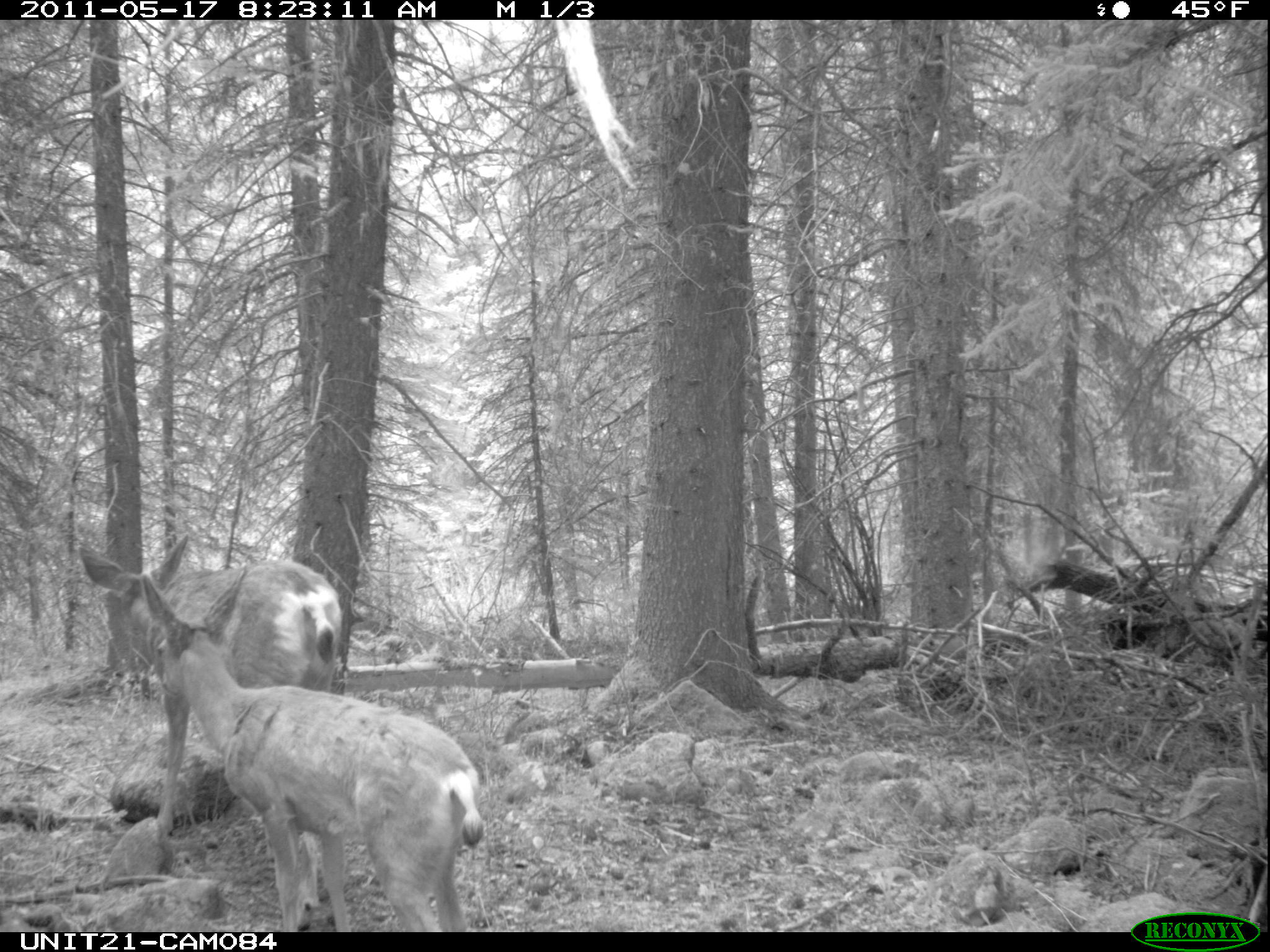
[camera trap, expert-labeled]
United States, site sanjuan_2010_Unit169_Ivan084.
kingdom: Animalia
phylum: Chordata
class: Mammalia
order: Artiodactyla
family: Cervidae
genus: Odocoileus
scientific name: Odocoileus hemionus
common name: mule deer